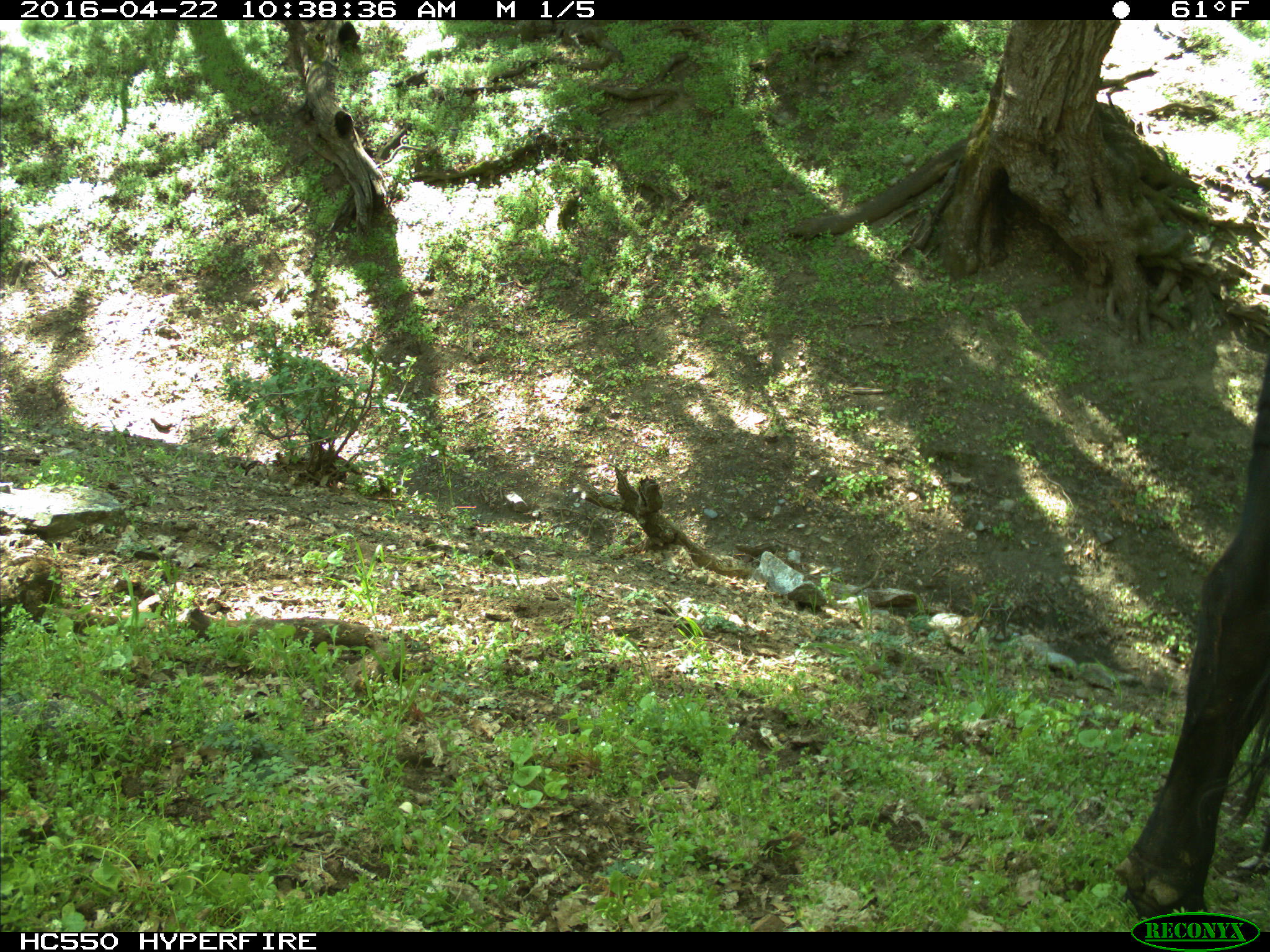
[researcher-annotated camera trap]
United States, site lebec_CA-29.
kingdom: Animalia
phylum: Chordata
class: Mammalia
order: Artiodactyla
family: Bovidae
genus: Bos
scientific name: Bos taurus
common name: domestic cow